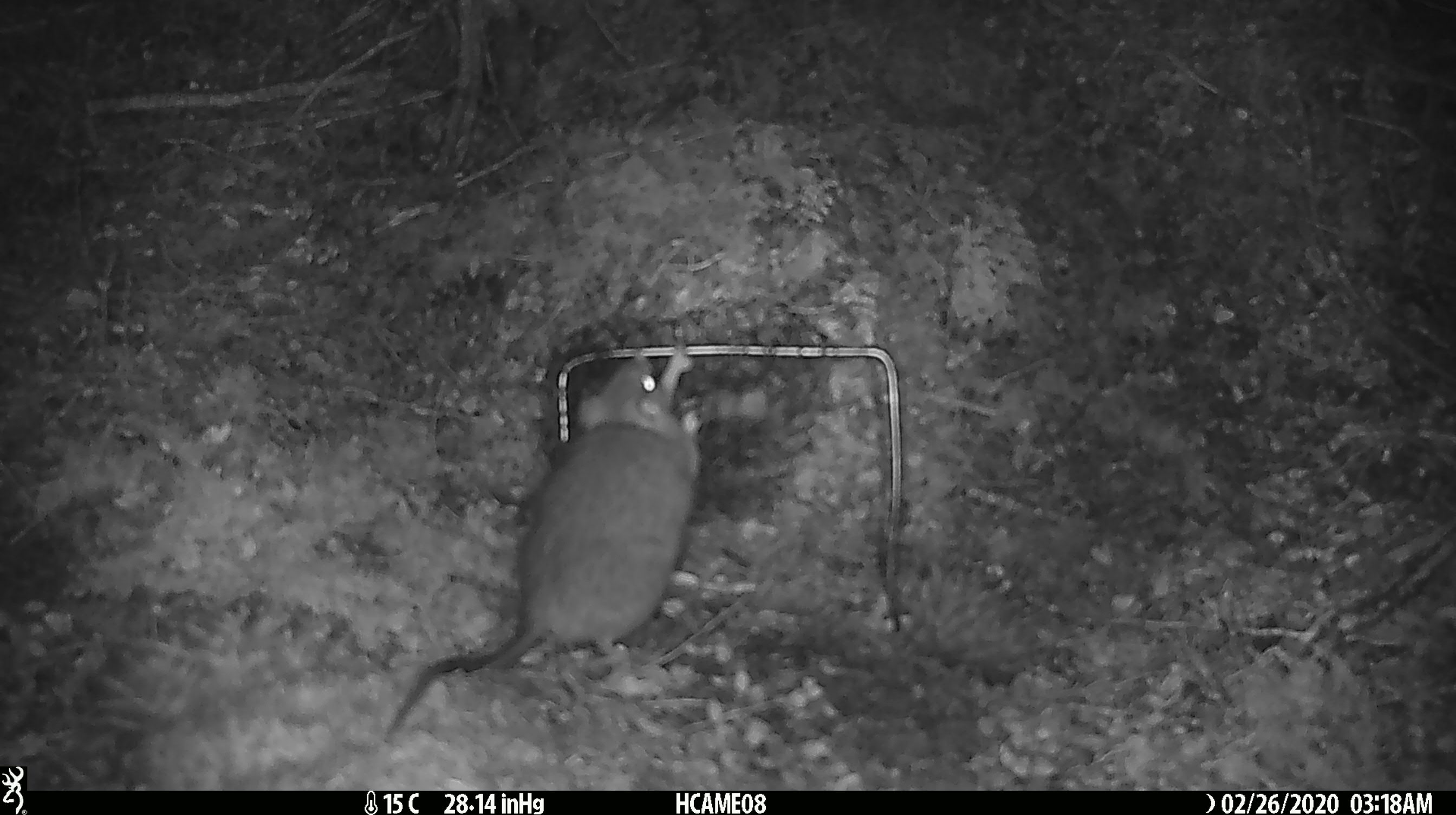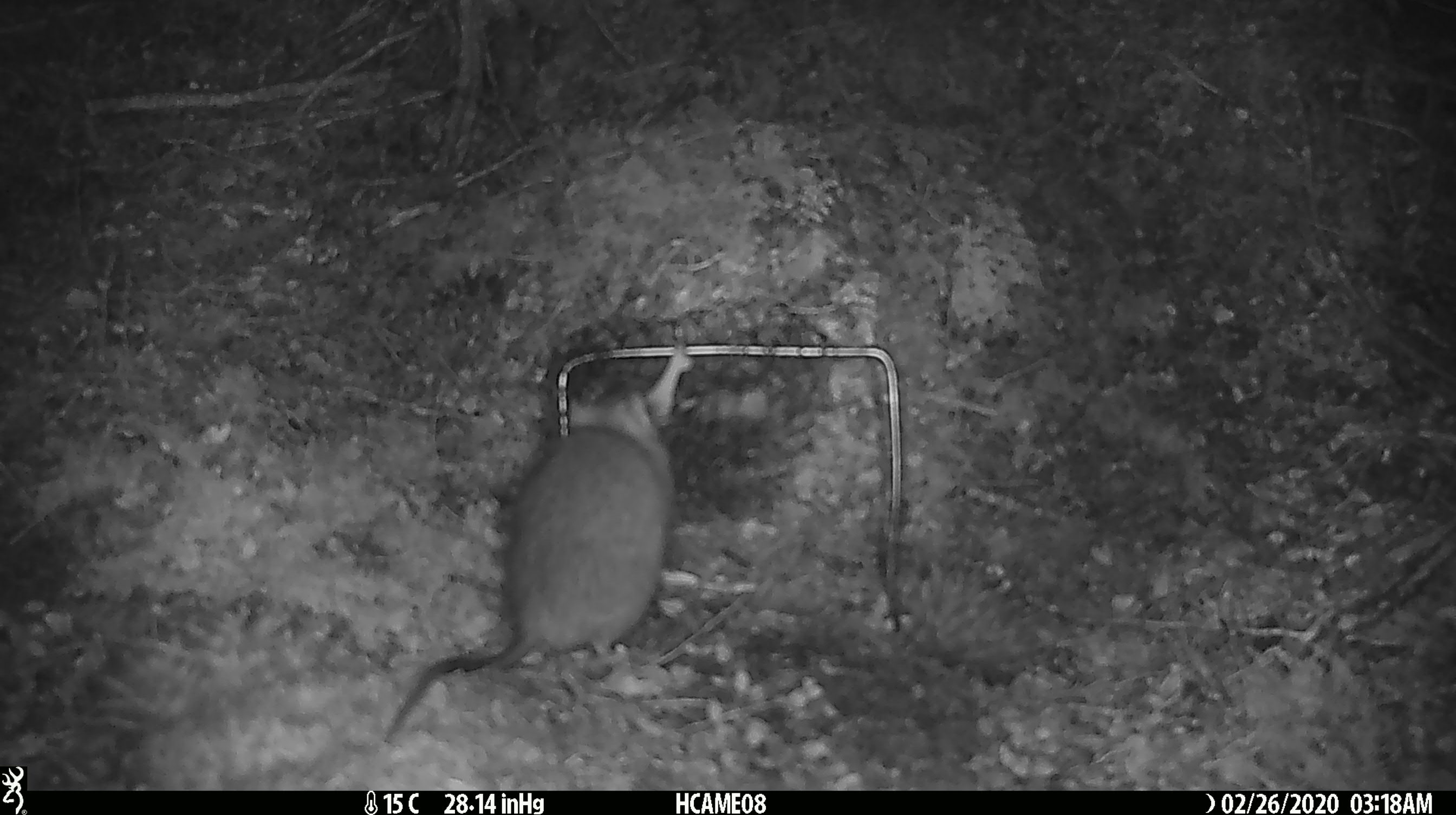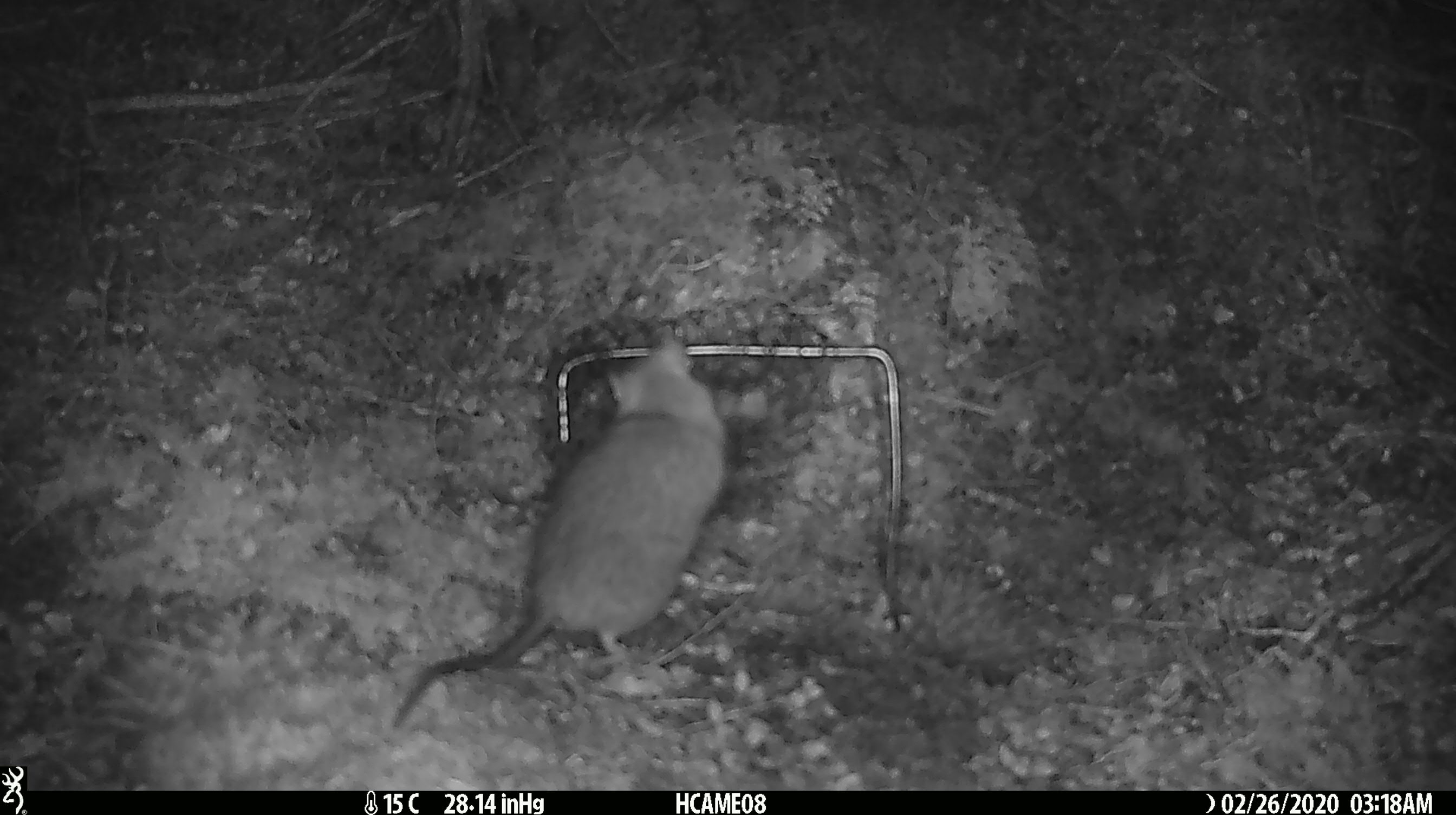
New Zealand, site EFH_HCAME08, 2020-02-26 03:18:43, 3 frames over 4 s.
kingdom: Animalia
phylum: Chordata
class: Mammalia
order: Rodentia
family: Muridae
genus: Rattus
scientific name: Rattus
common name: rat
Rat (Rattus).